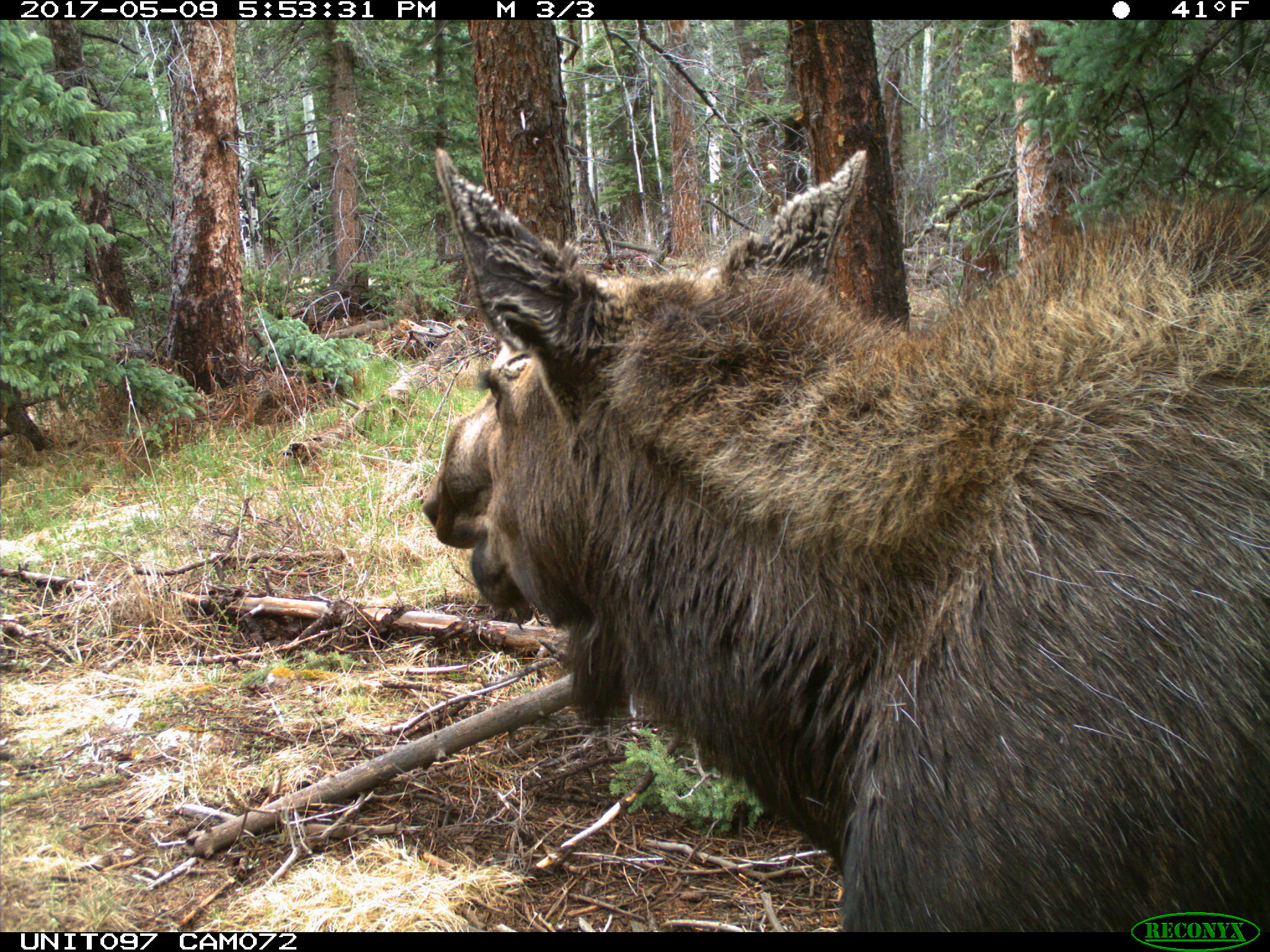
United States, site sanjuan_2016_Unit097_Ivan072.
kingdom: Animalia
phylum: Chordata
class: Mammalia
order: Artiodactyla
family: Cervidae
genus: Alces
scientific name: Alces alces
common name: moose